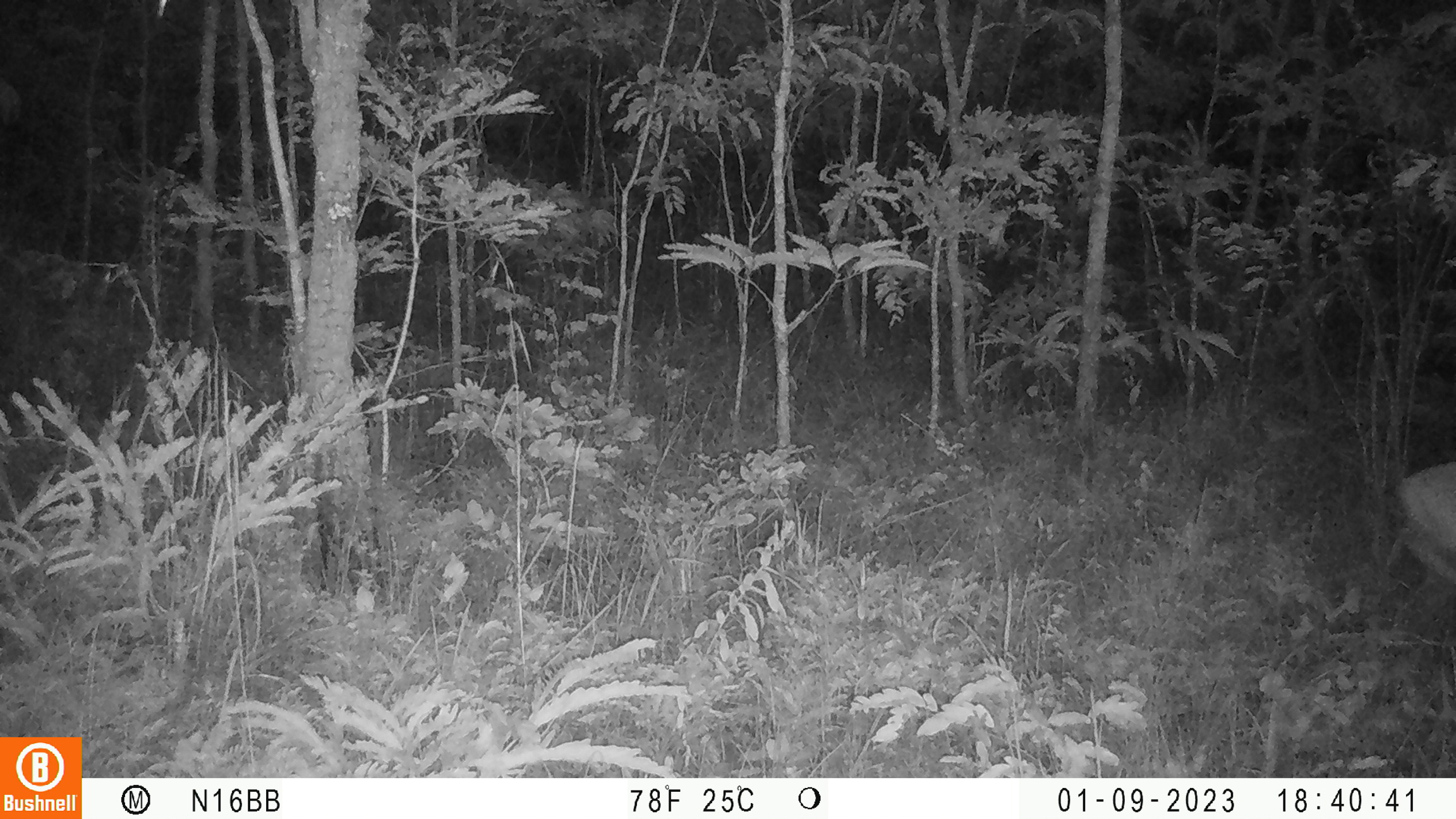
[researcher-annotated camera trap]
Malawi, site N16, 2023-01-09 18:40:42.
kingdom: Animalia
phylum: Chordata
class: Mammalia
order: Artiodactyla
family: Bovidae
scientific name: Antilopinae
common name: small antelope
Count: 1.